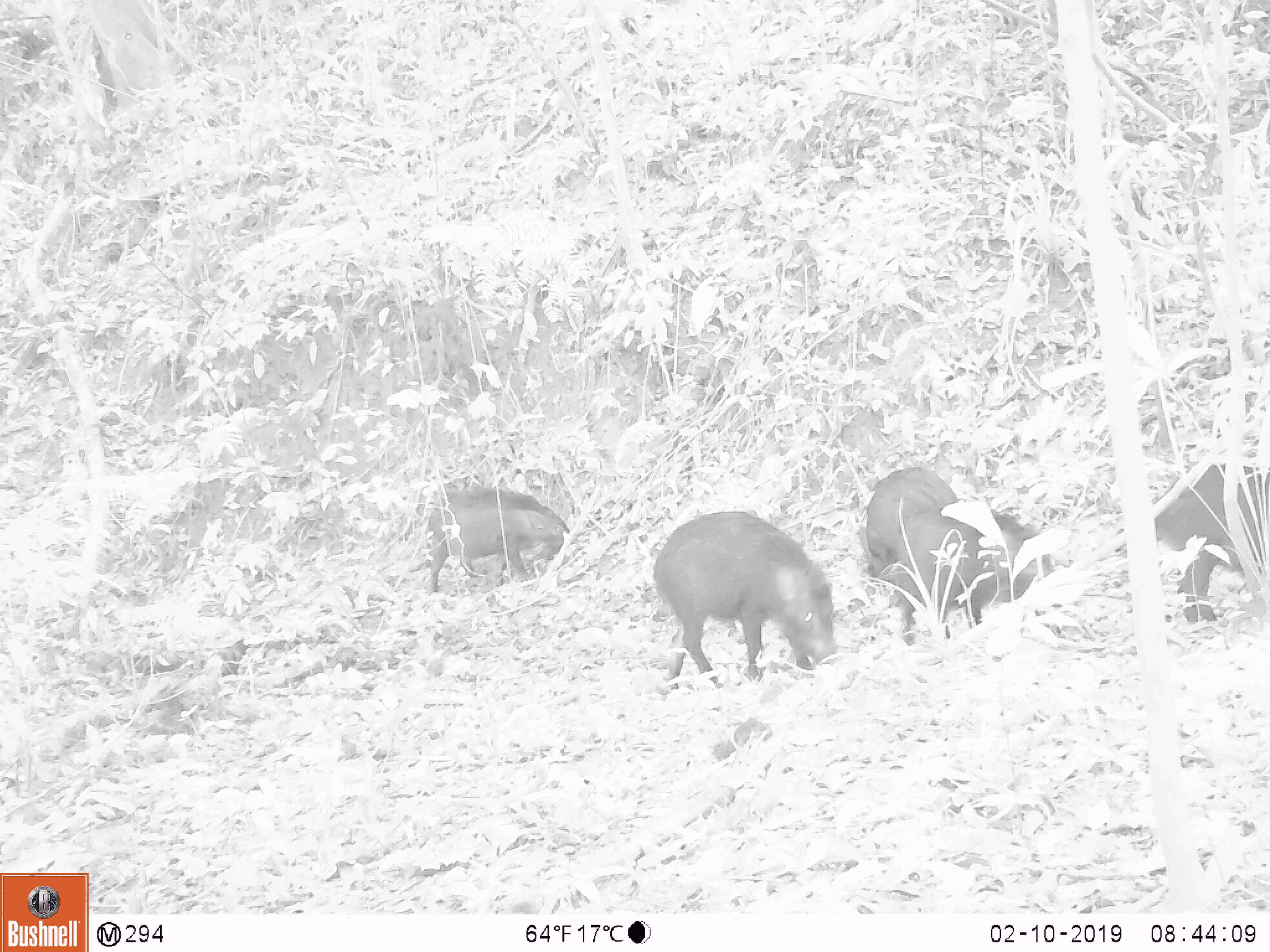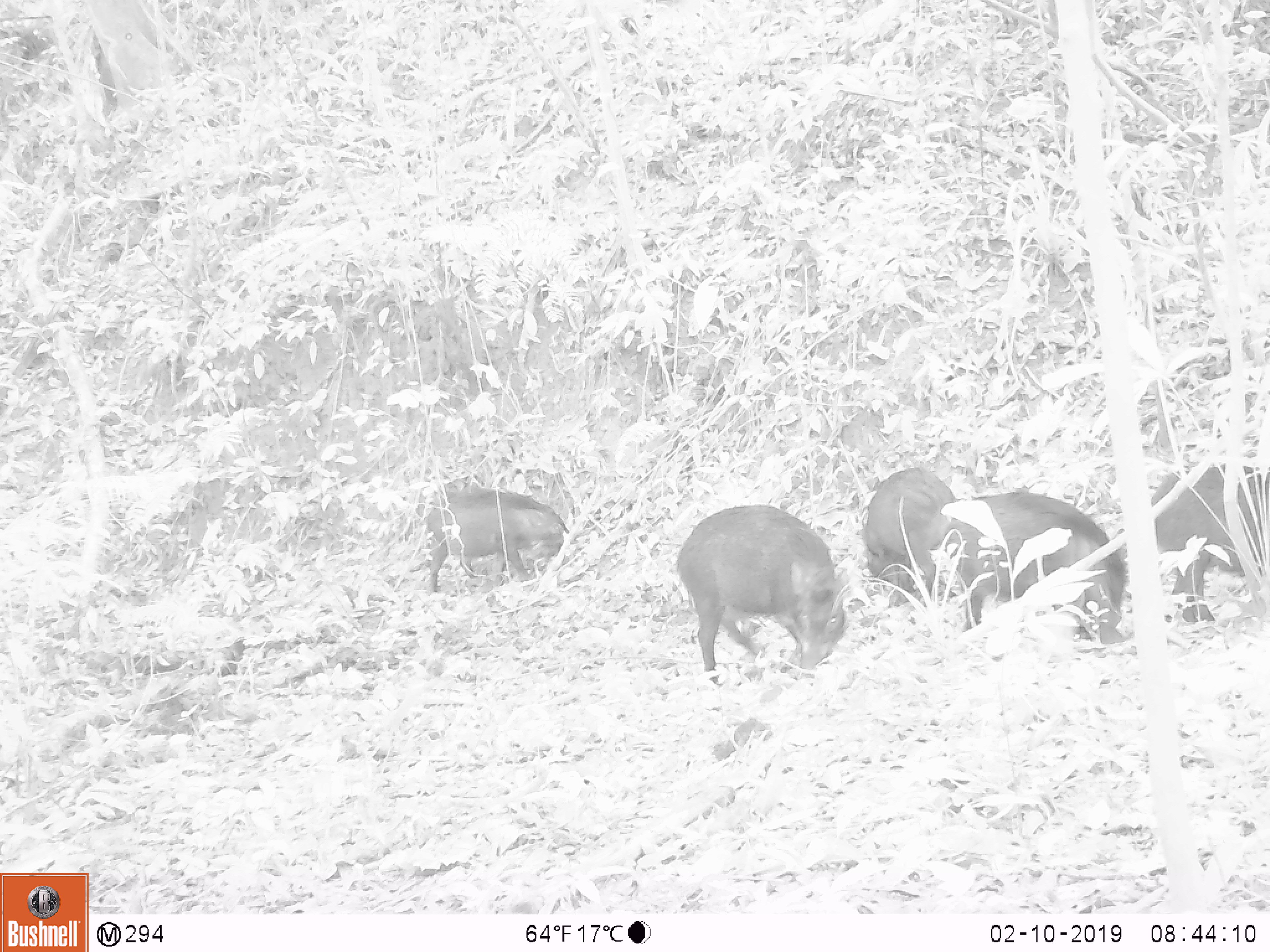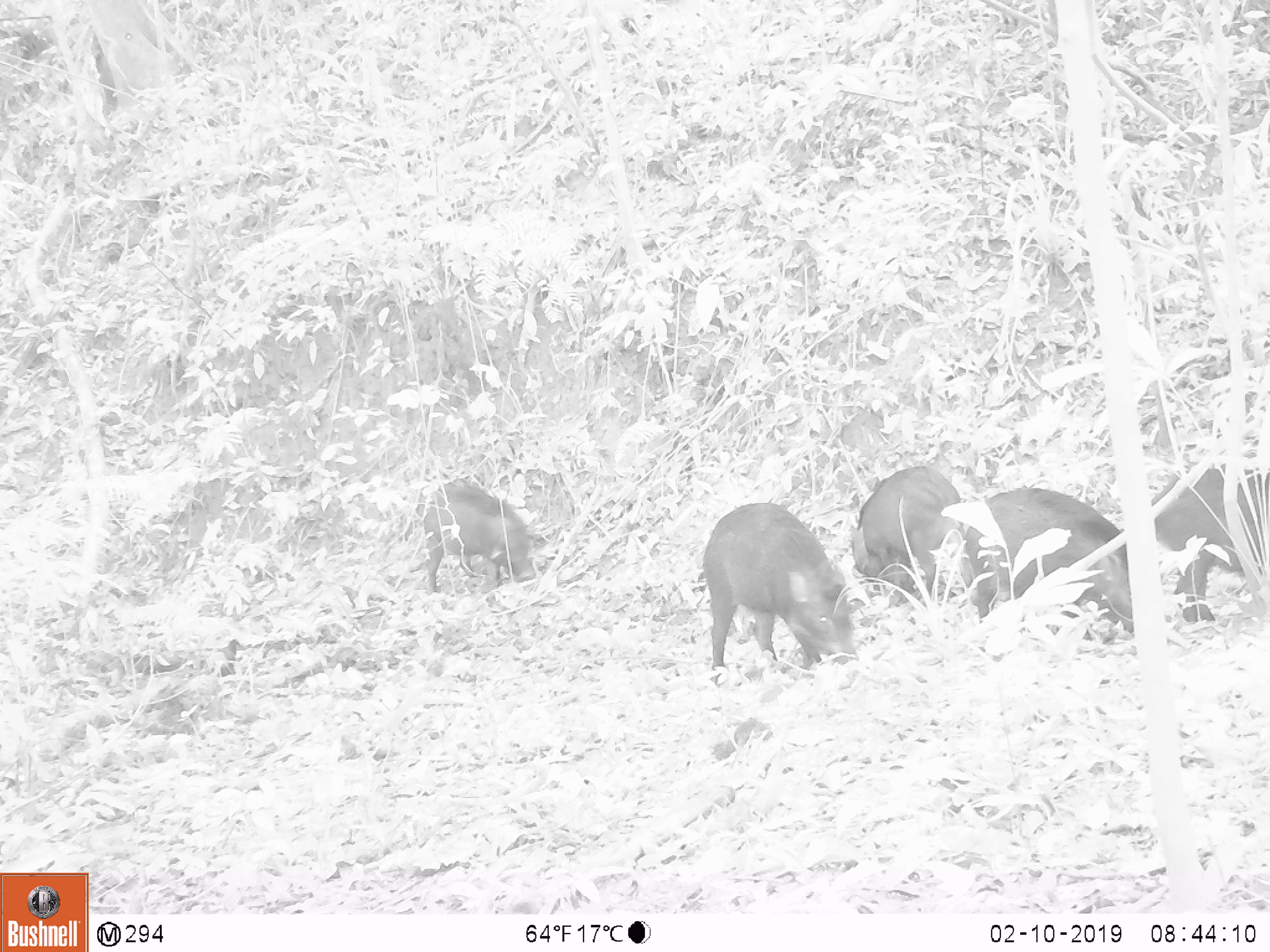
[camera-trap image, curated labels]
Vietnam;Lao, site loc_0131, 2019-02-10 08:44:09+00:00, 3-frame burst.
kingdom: Animalia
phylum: Chordata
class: Mammalia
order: Artiodactyla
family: Suidae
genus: Sus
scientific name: Sus scrofa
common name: eurasian wild pig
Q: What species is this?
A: Eurasian wild pig (Sus scrofa).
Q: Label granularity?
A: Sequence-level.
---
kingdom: Animalia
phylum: Chordata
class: Aves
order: Galliformes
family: Phasianidae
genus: Gallus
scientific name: Gallus gallus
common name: red junglefowl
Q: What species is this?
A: Red junglefowl (Gallus gallus).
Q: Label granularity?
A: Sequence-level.